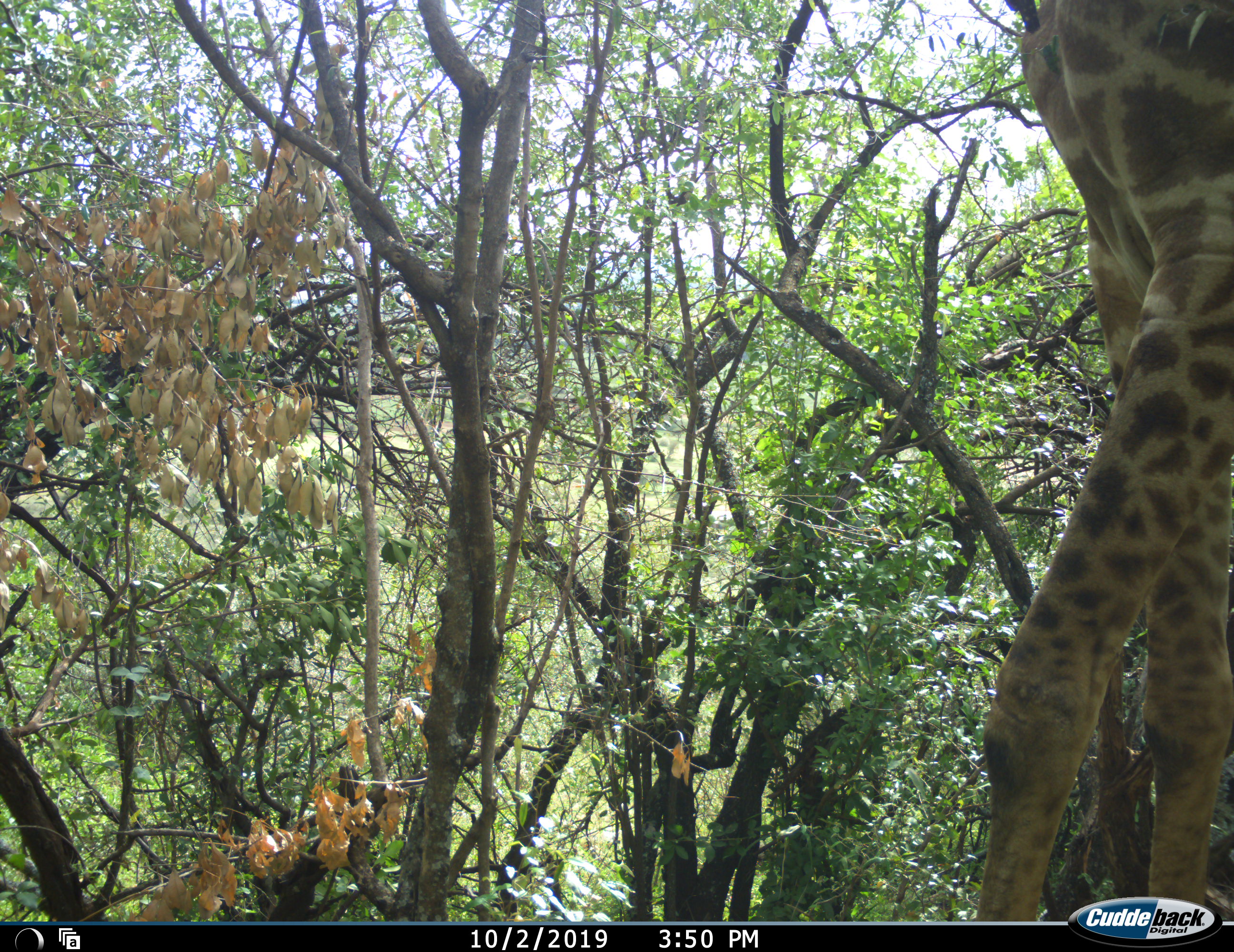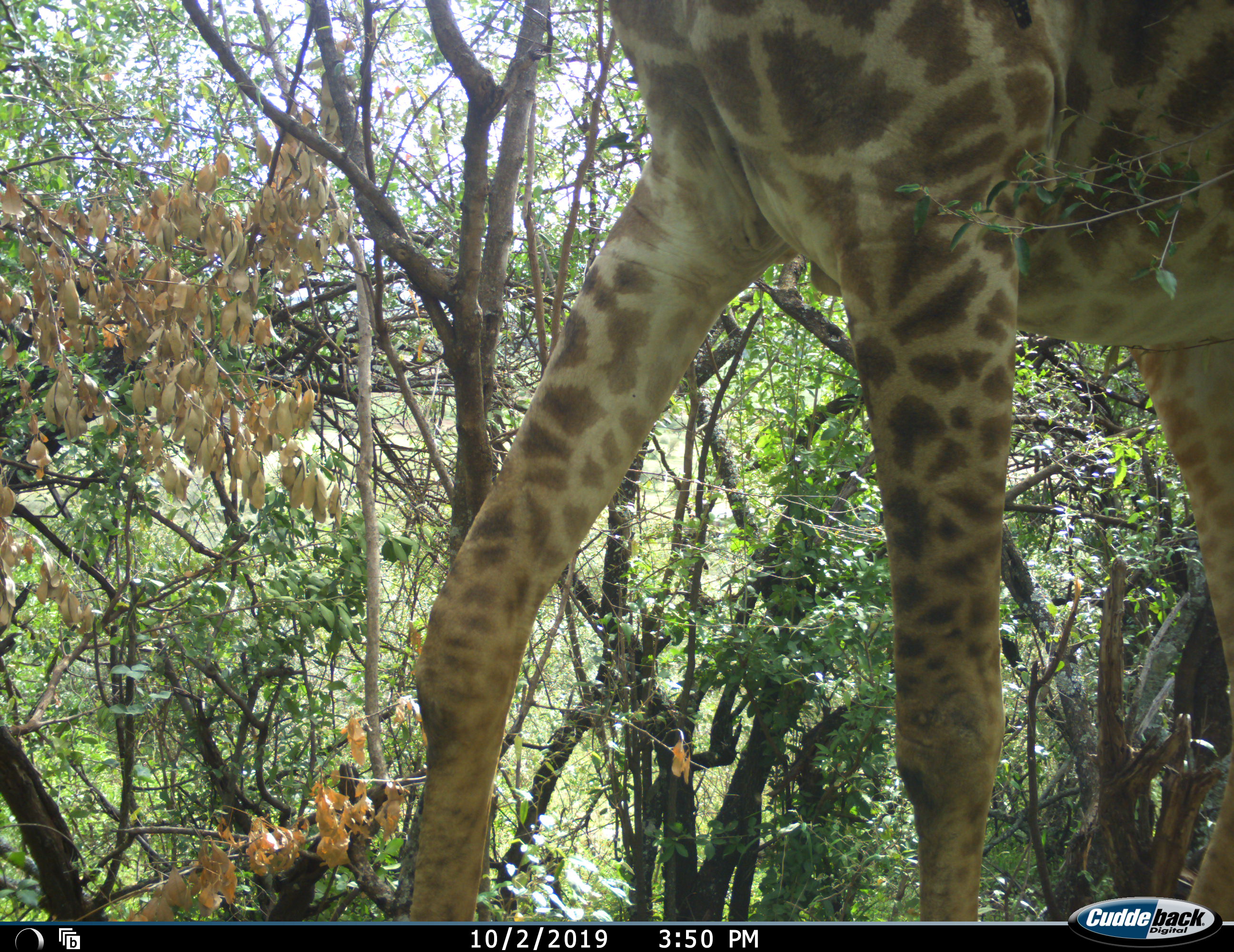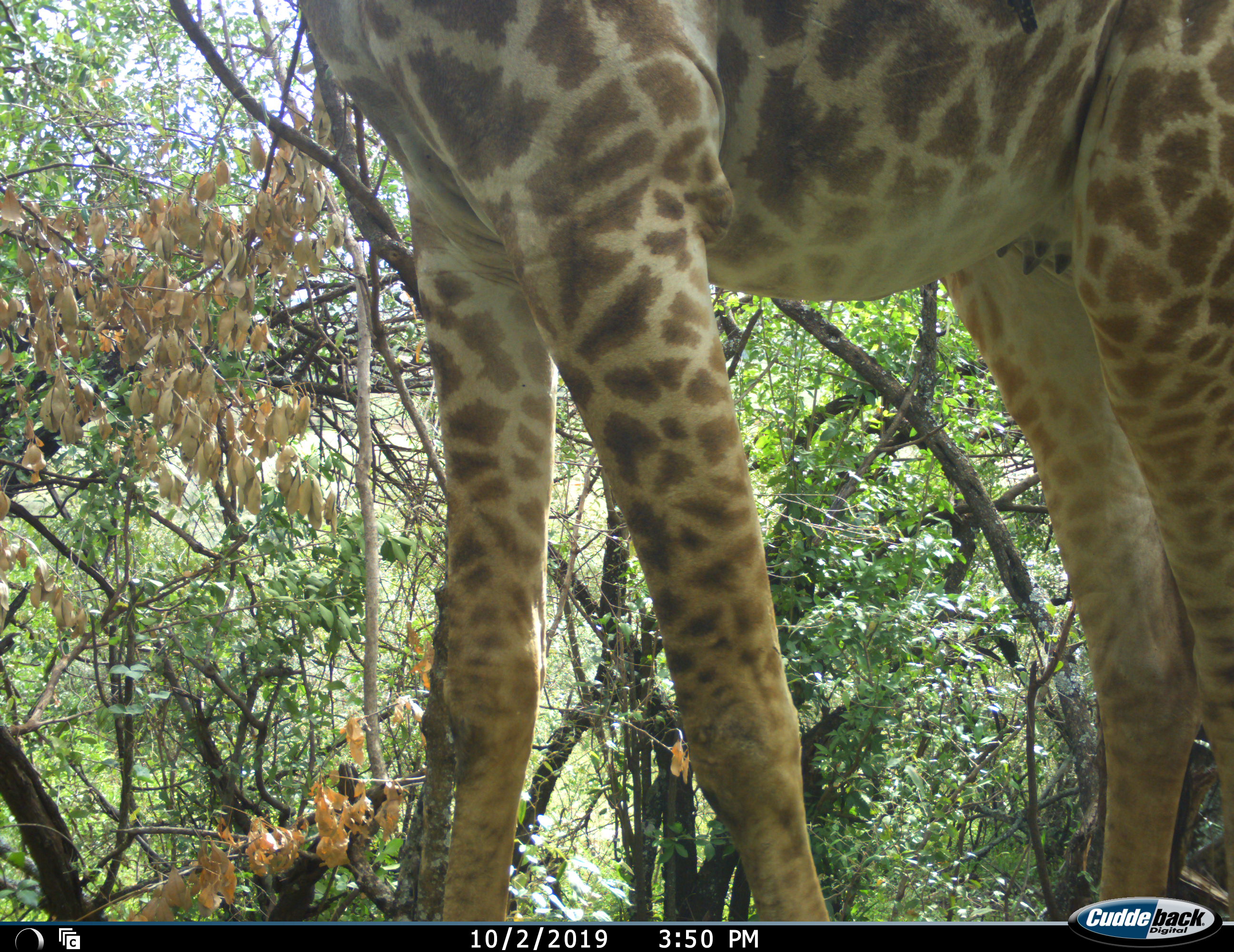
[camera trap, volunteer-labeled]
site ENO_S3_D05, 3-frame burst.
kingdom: Animalia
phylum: Chordata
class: Mammalia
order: Artiodactyla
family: Giraffidae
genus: Giraffa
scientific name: Giraffa camelopardalis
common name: giraffe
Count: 1.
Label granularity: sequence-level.